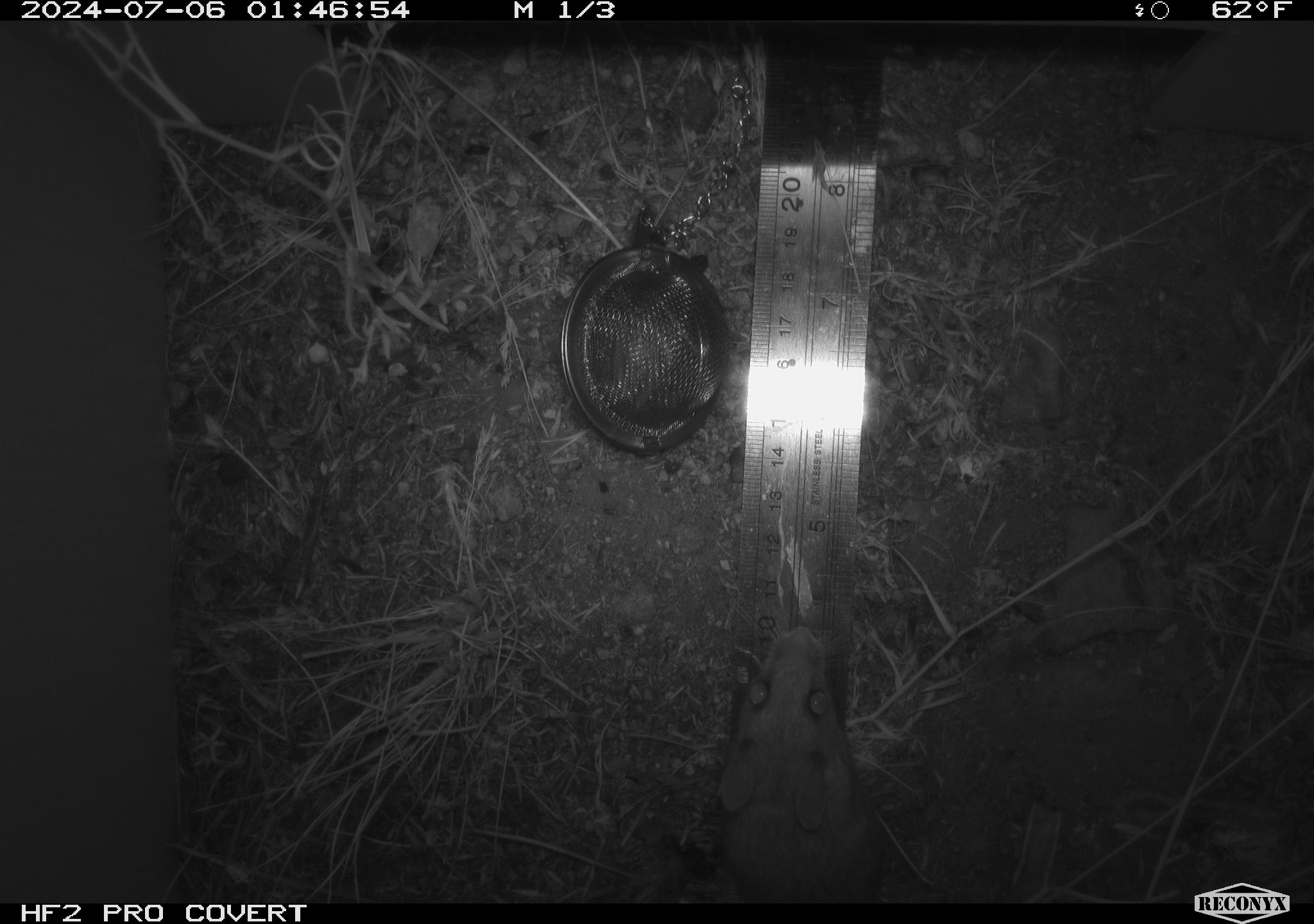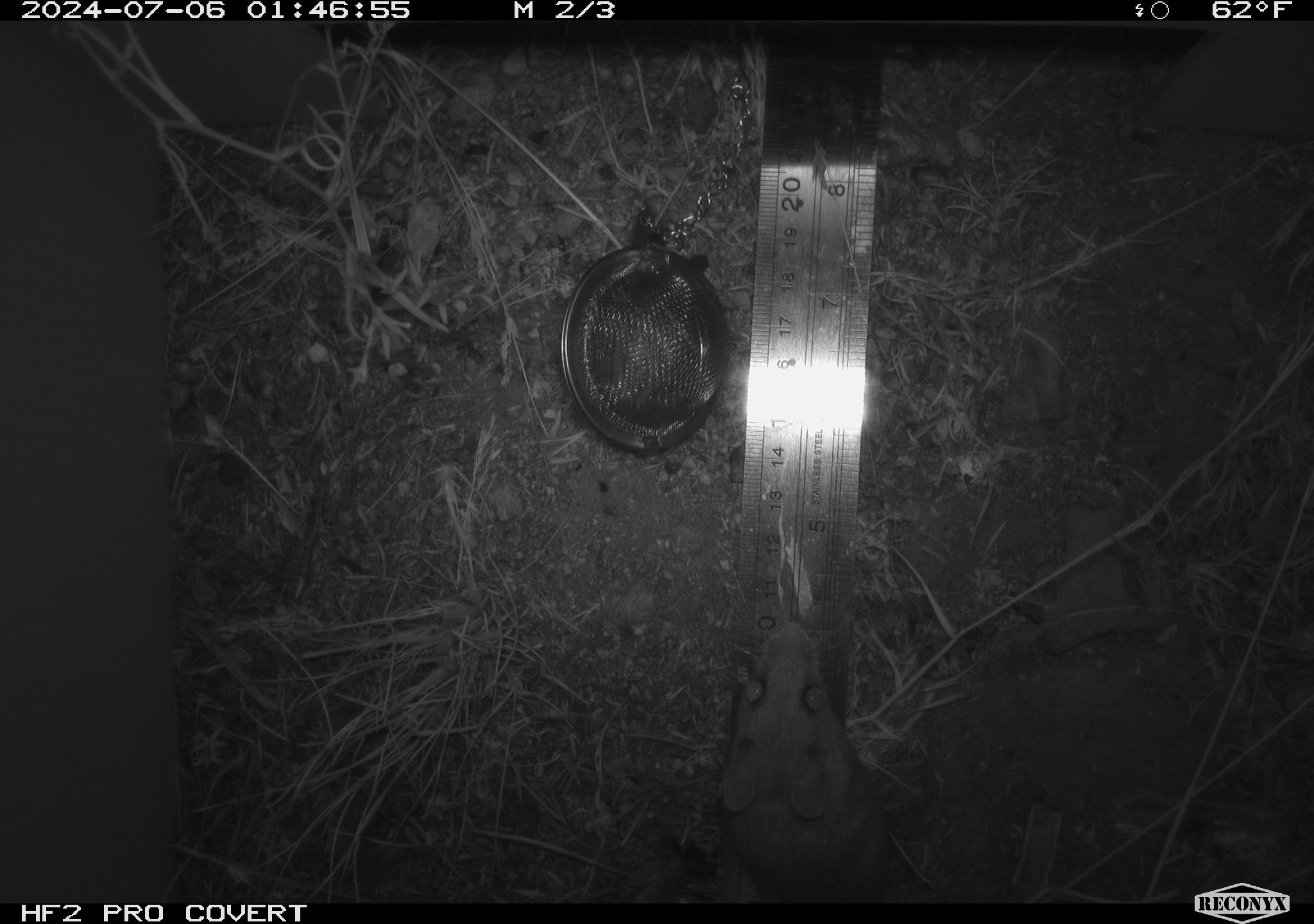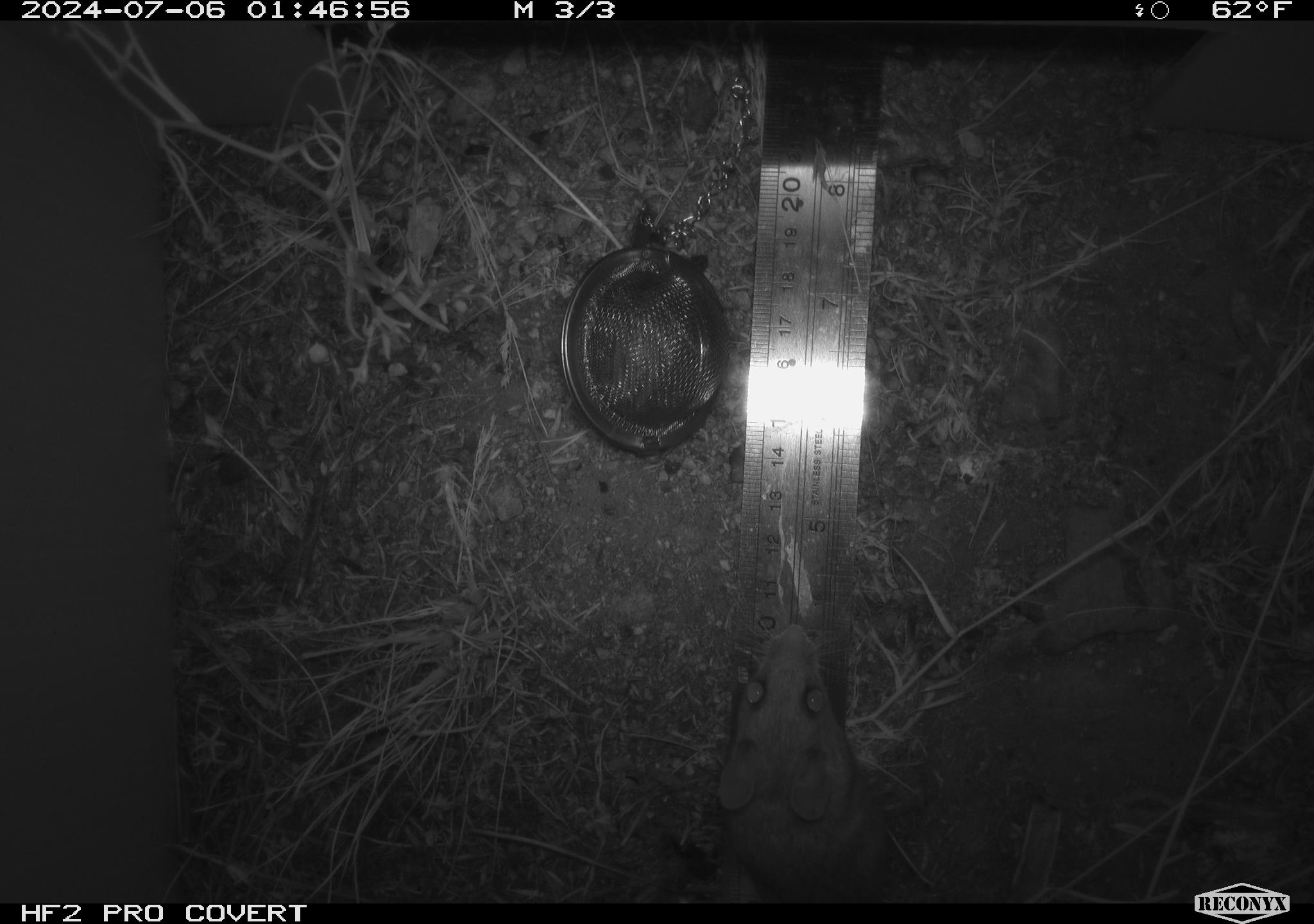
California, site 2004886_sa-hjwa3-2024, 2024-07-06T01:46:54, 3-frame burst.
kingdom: Animalia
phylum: Chordata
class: Mammalia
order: Rodentia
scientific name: Rodentia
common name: rodent